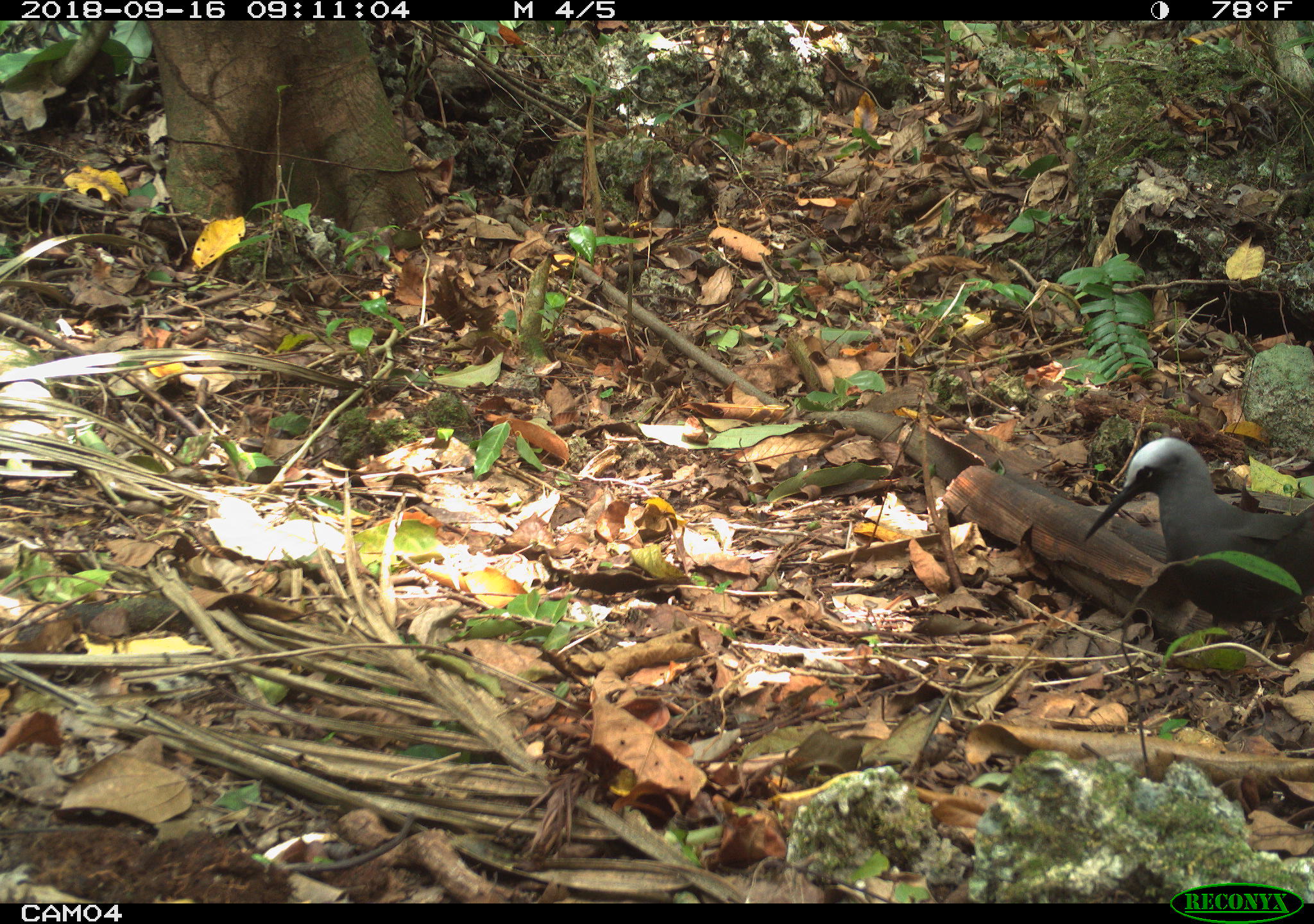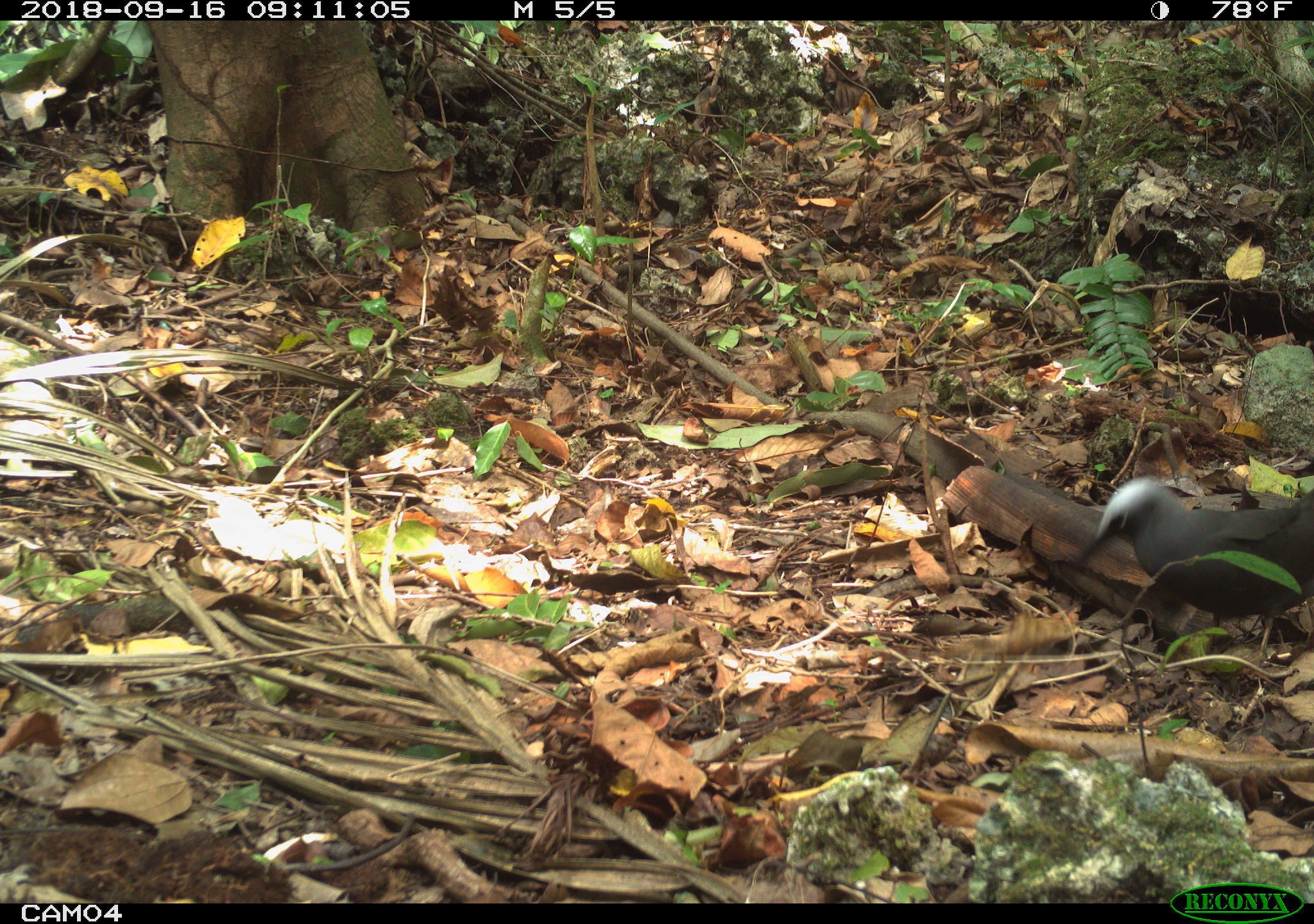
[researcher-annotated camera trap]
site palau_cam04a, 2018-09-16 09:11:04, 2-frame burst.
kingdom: Animalia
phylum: Chordata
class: Aves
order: Charadriiformes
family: Laridae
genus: Anous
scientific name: Anous stolidus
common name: brown noddy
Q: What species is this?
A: Brown noddy (Anous stolidus).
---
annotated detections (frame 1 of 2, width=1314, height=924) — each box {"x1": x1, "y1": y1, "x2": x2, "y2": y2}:
brown noddy: {"x1": 1084, "y1": 431, "x2": 1314, "y2": 662}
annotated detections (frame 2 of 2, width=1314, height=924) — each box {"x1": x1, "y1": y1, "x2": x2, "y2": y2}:
brown noddy: {"x1": 1075, "y1": 469, "x2": 1314, "y2": 663}